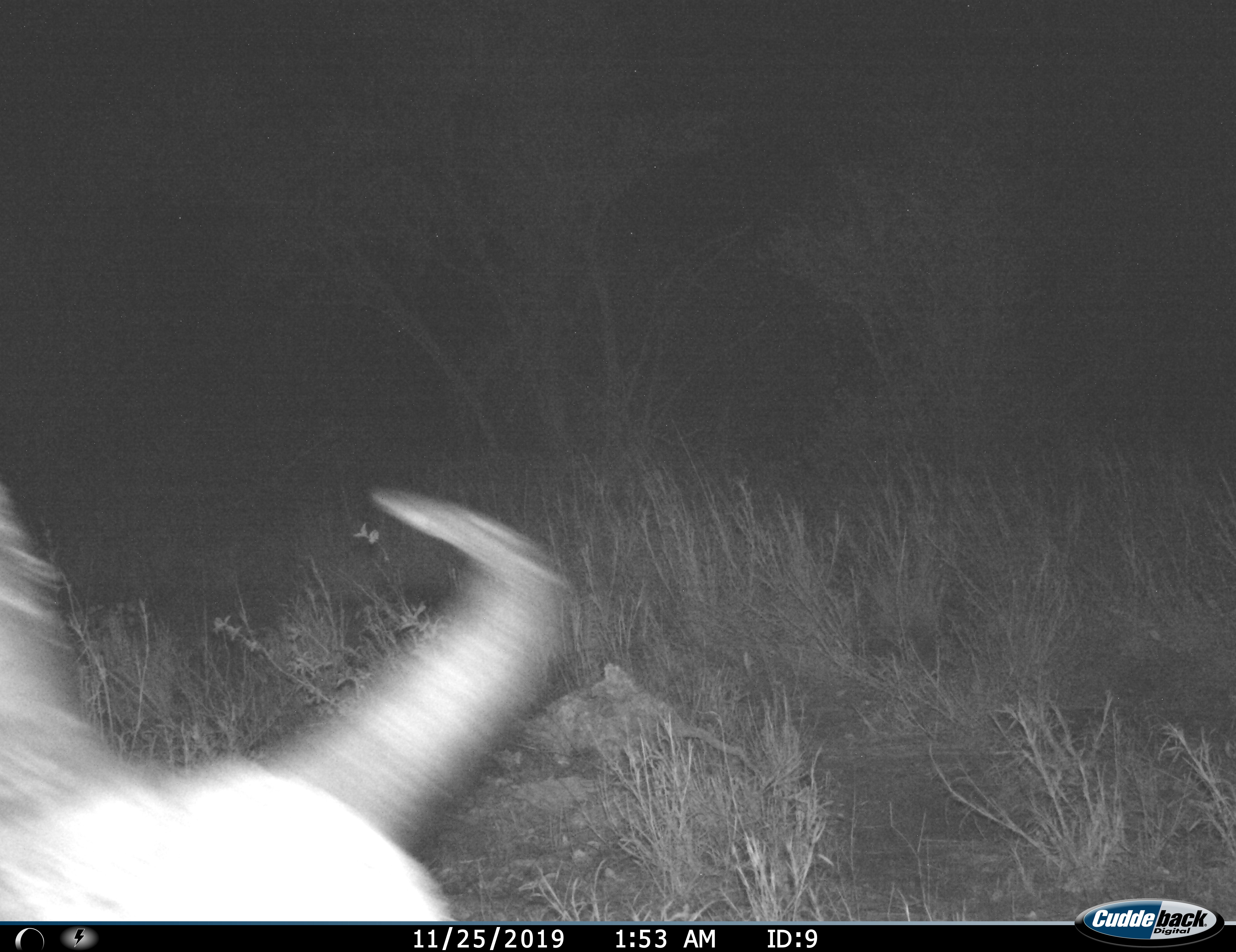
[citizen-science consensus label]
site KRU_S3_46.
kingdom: Animalia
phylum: Chordata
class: Mammalia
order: Artiodactyla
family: Bovidae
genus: Syncerus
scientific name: Syncerus caffer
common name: african buffalo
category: buffalo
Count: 1.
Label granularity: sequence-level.